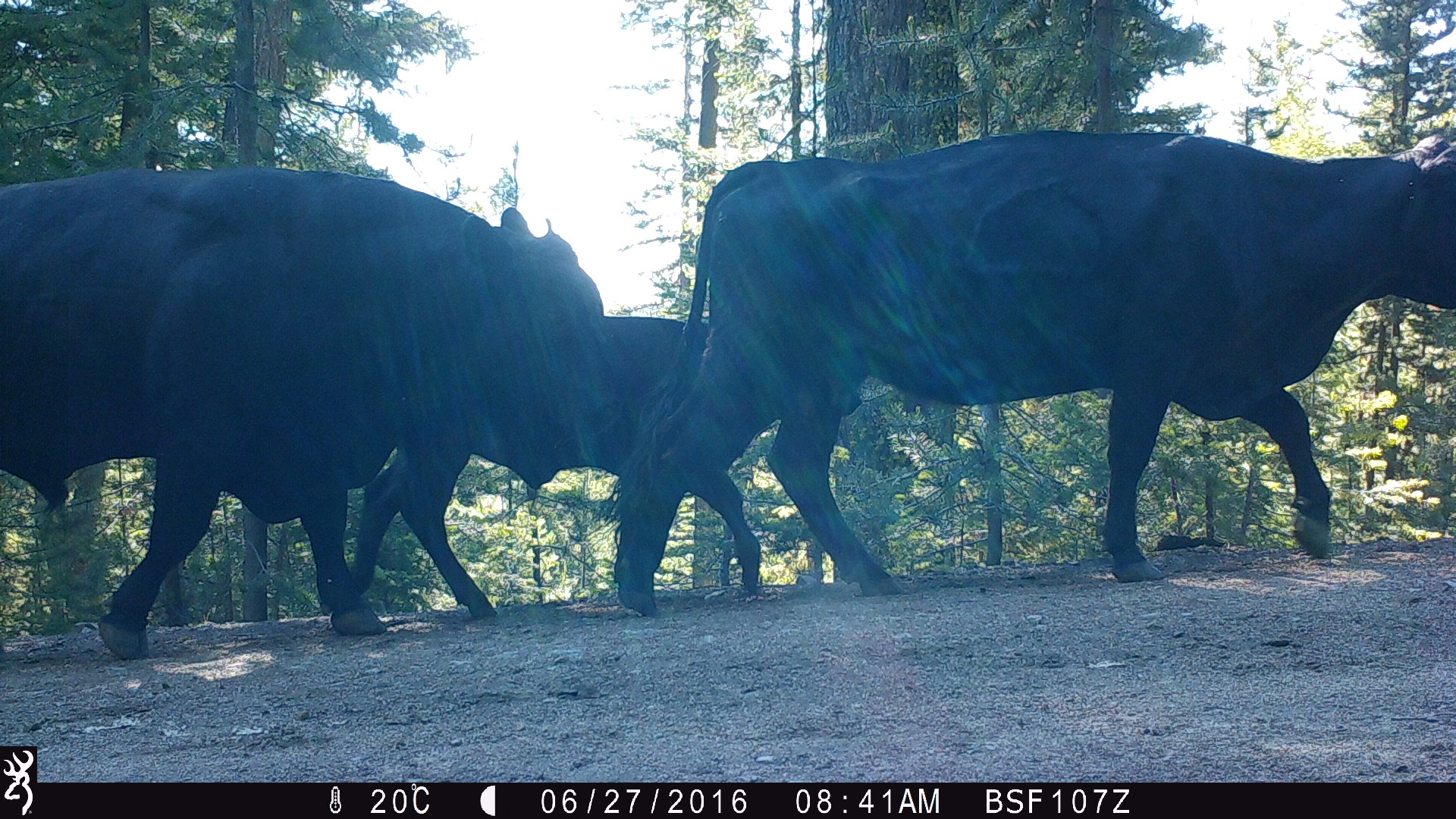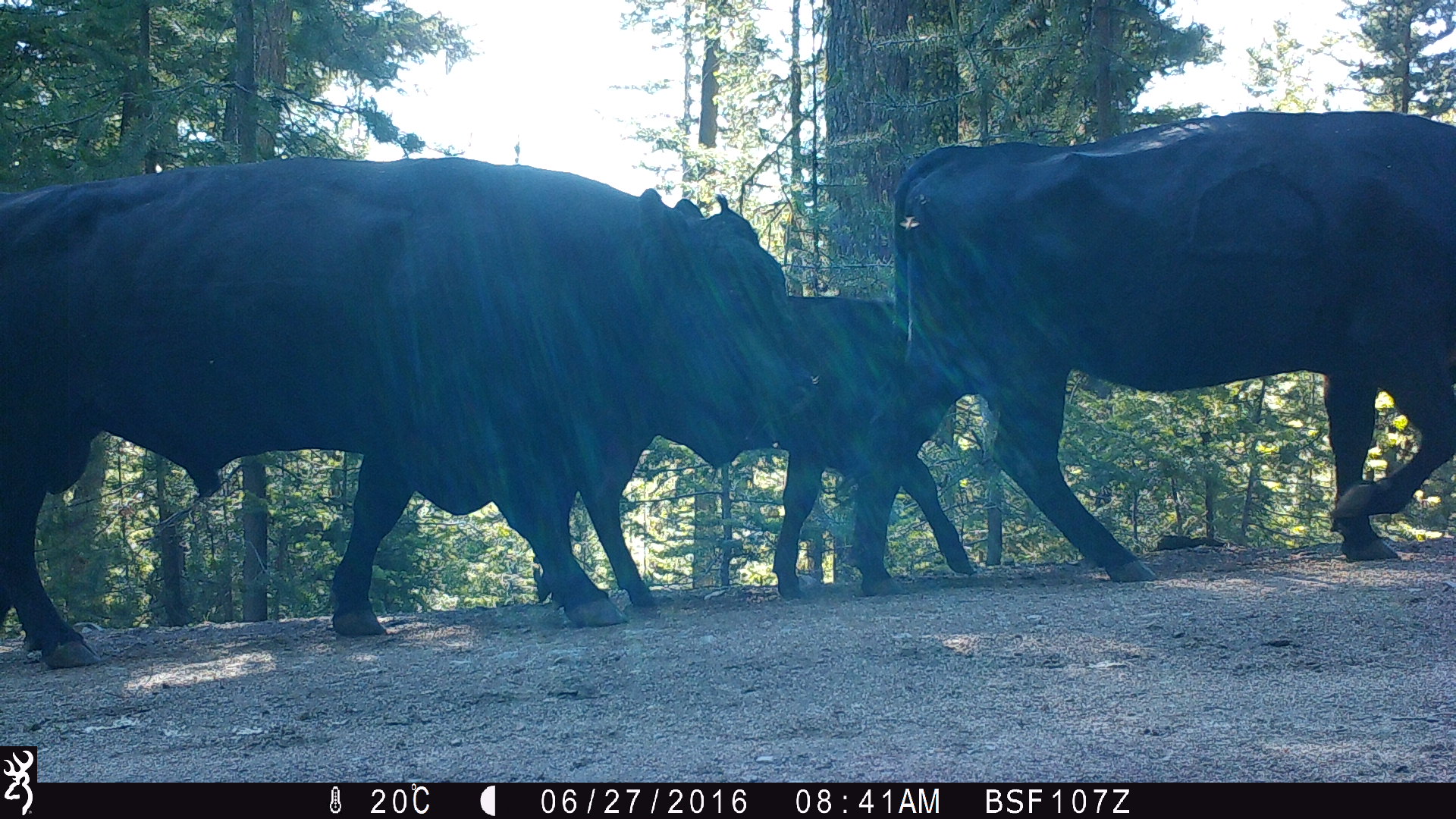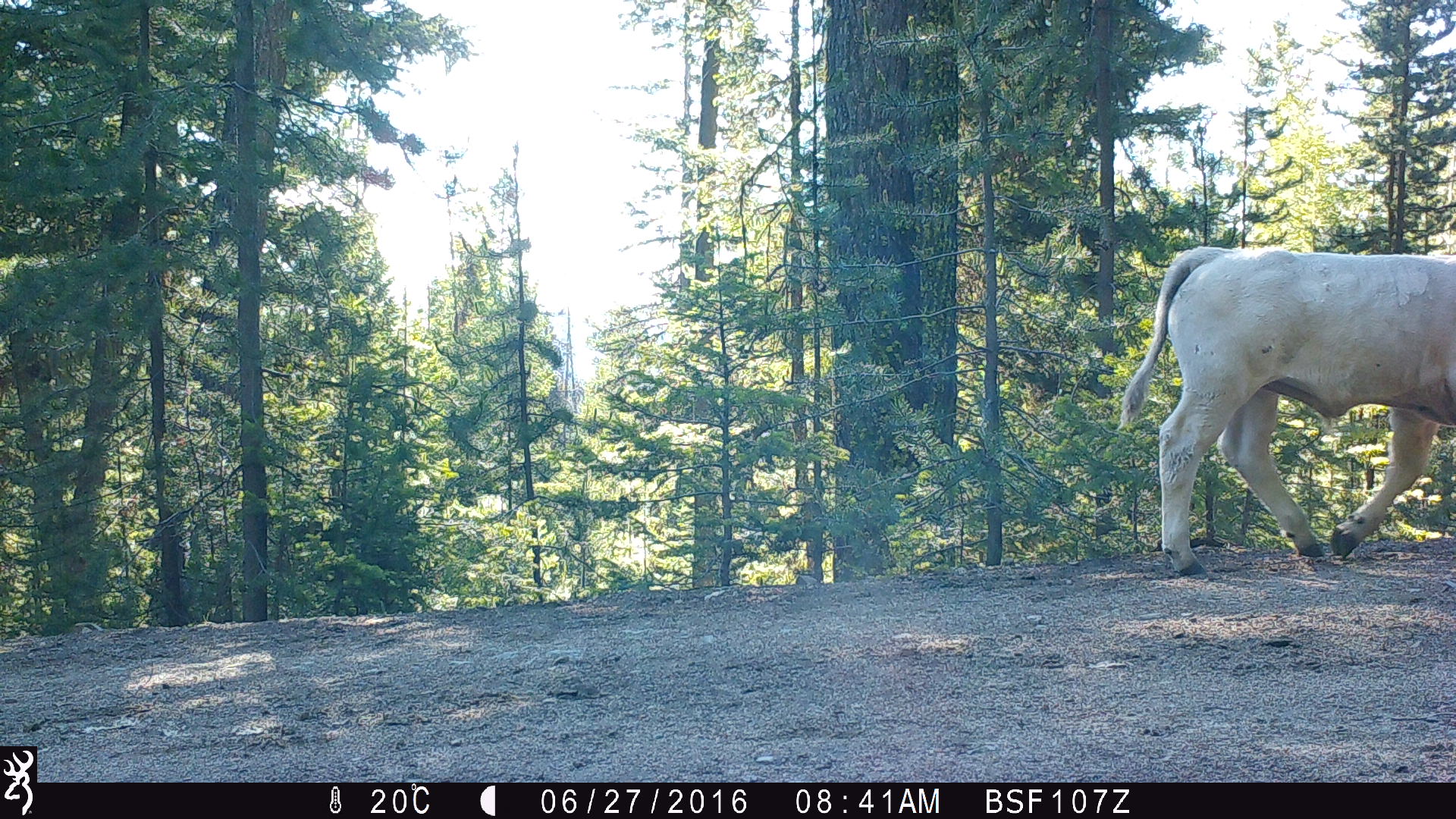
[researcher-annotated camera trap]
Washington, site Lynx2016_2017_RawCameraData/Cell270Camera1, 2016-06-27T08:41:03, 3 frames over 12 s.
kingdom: Animalia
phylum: Chordata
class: Mammalia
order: Artiodactyla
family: Bovidae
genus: Bos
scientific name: Bos taurus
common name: domestic cattle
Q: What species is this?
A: Domestic cattle (Bos taurus).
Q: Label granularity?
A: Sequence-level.